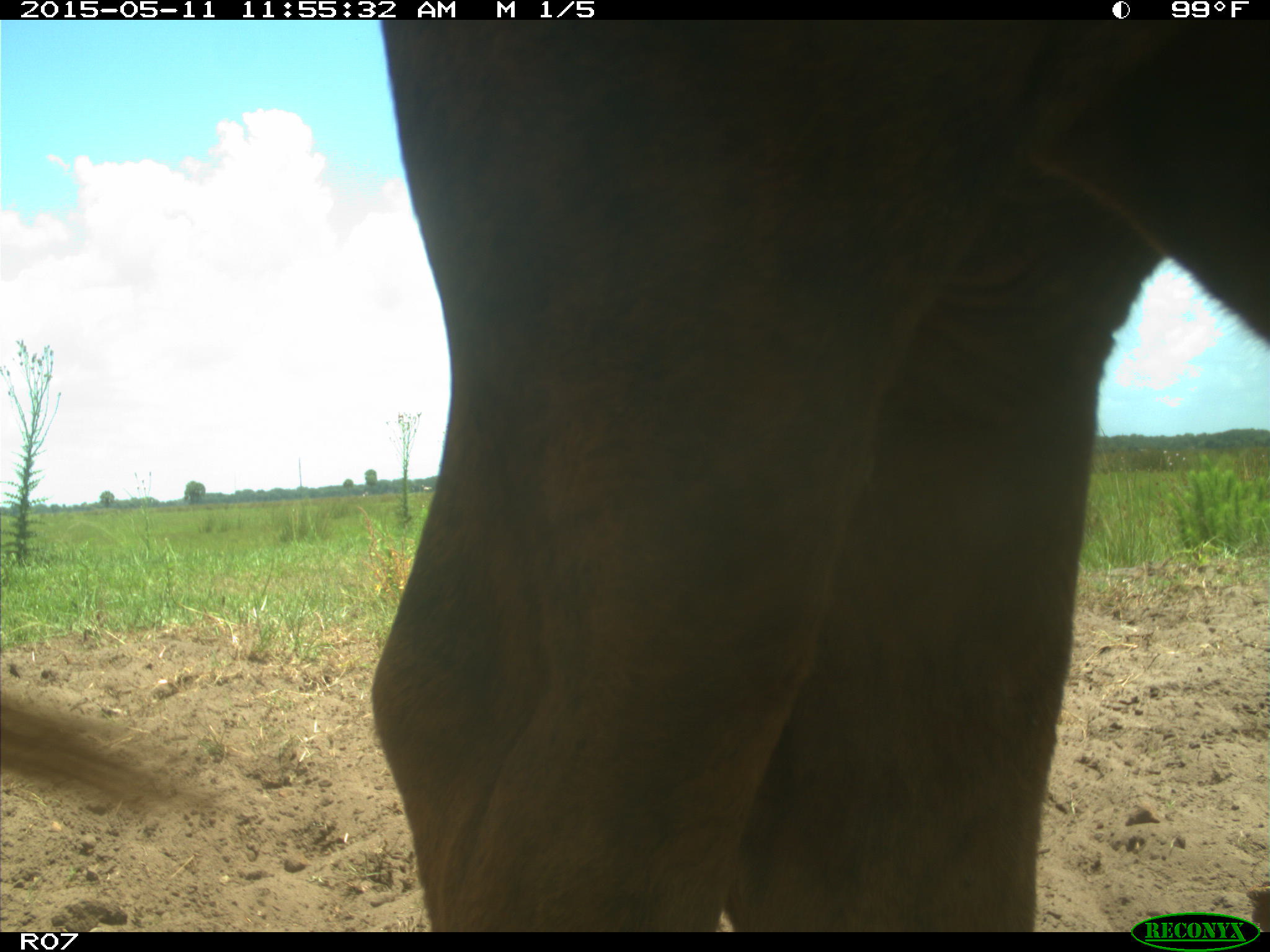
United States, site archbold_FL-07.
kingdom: Animalia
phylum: Chordata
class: Mammalia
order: Artiodactyla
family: Bovidae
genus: Bos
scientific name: Bos taurus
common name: domestic cow